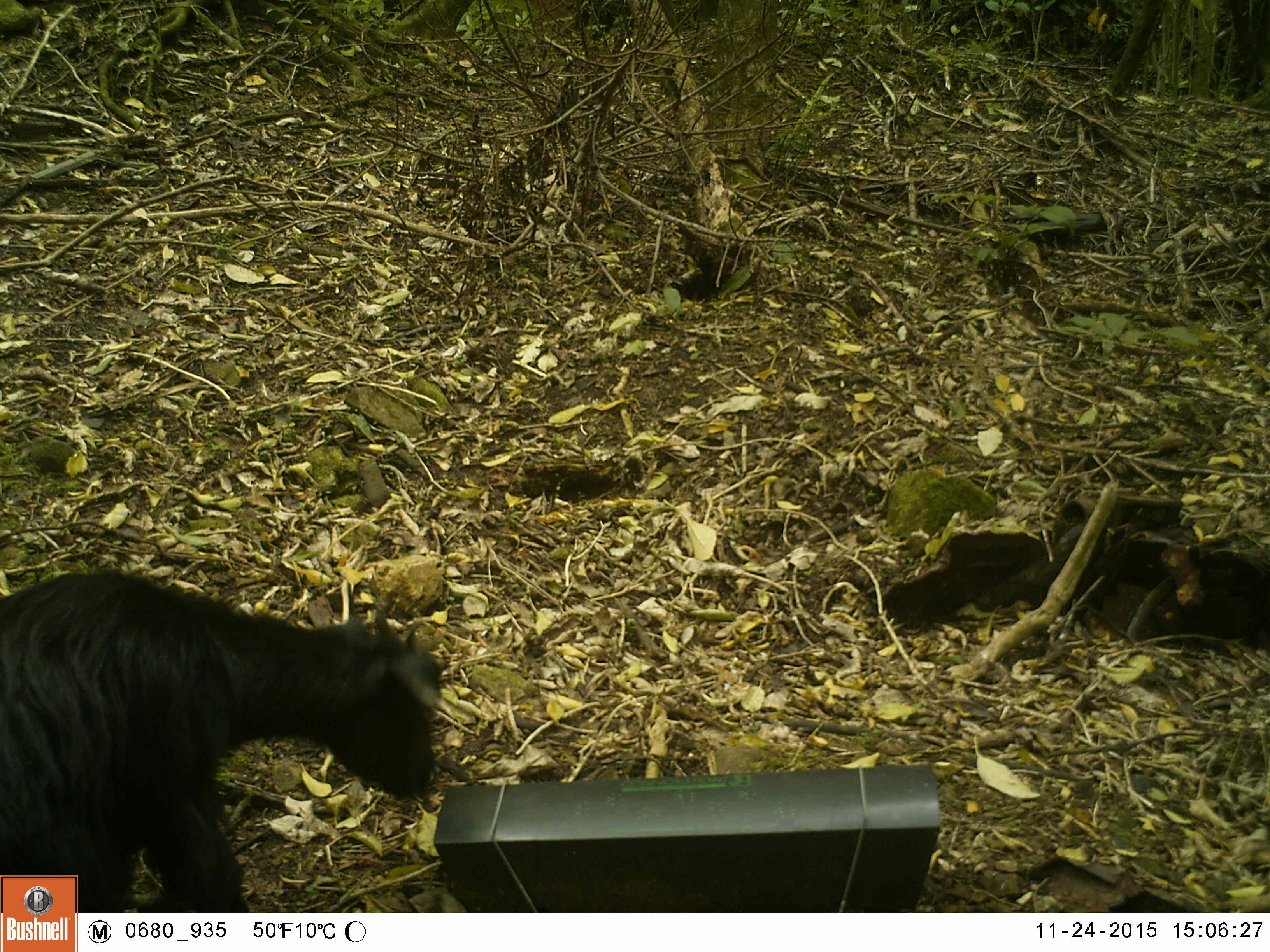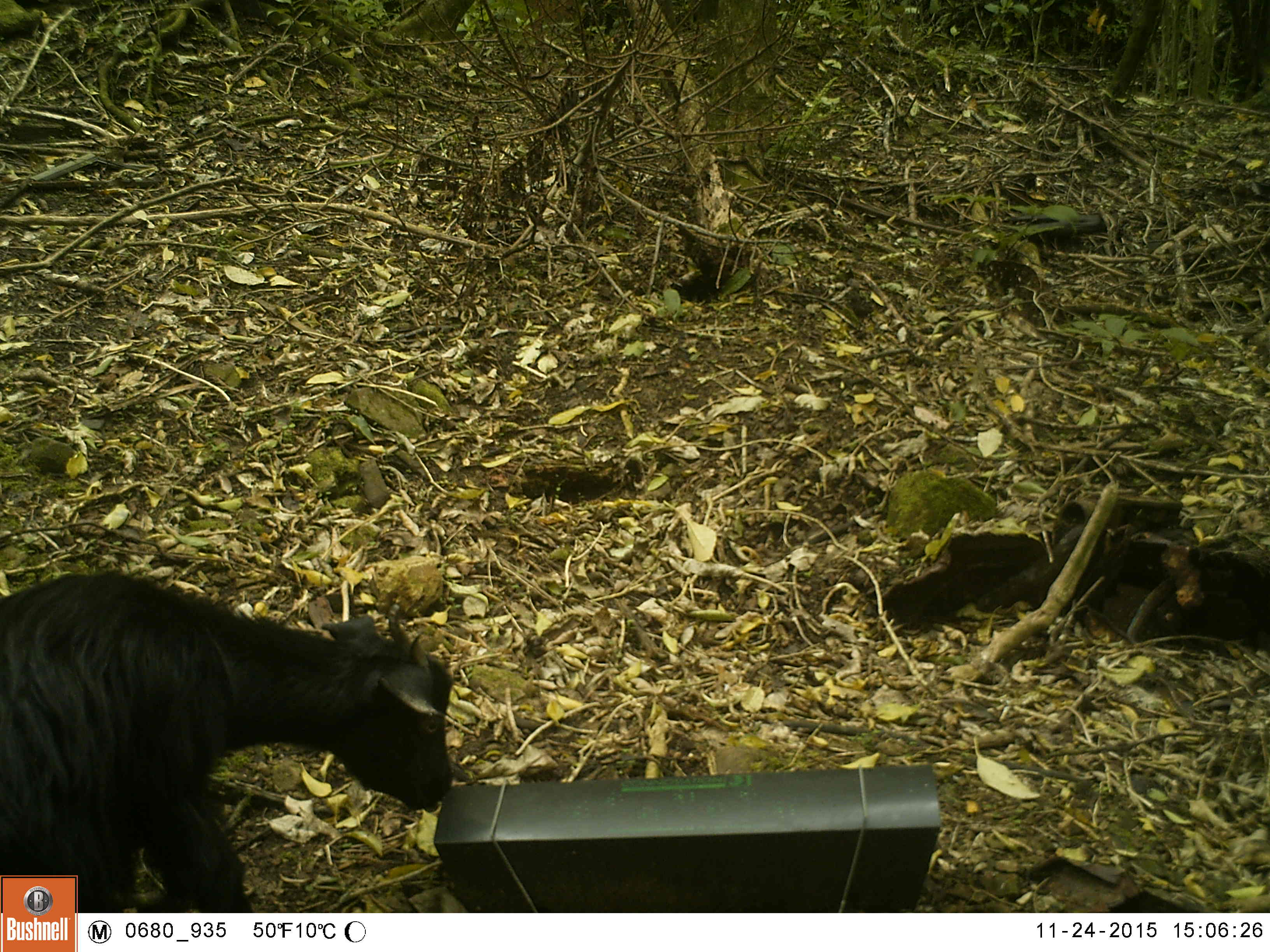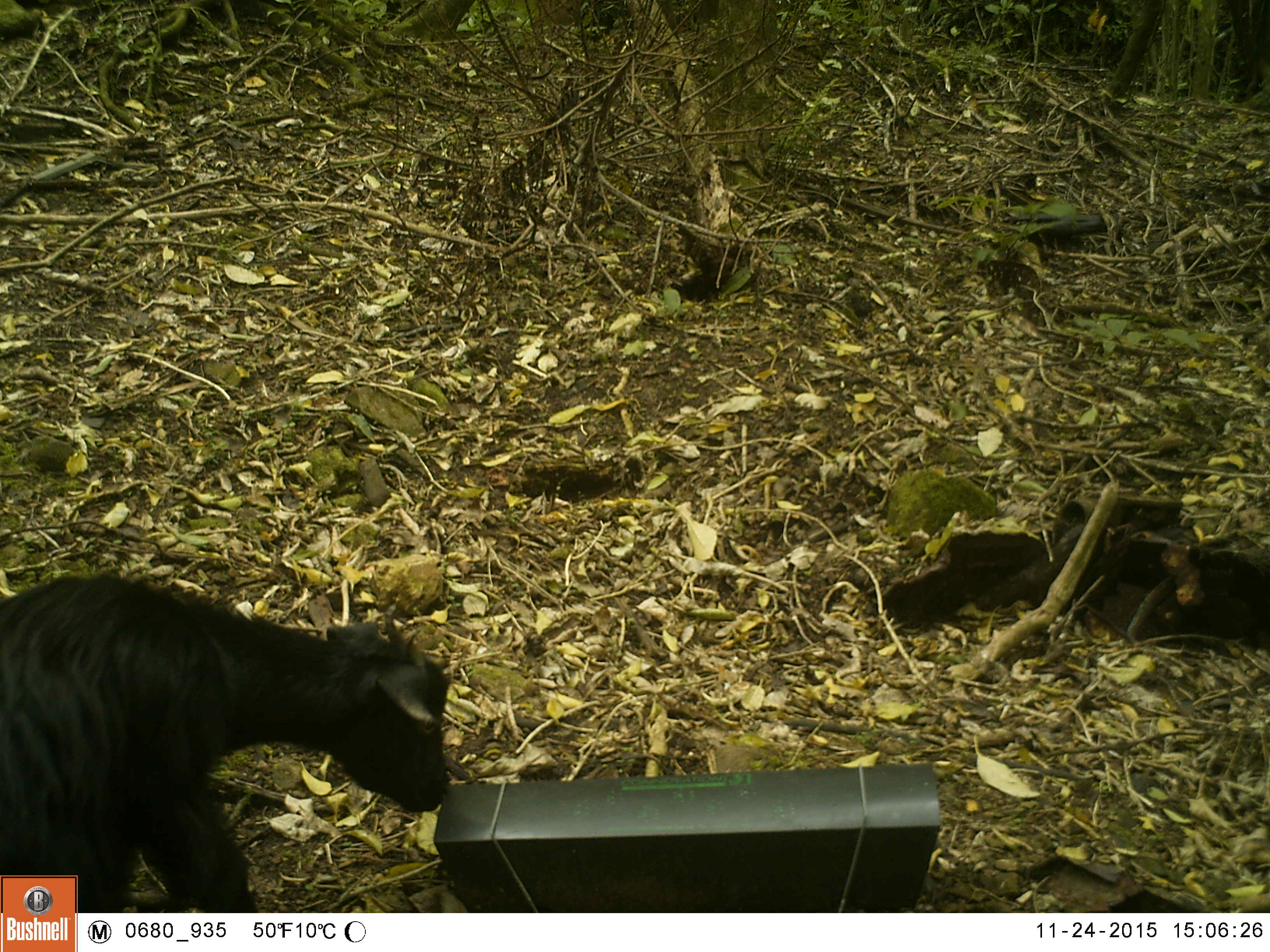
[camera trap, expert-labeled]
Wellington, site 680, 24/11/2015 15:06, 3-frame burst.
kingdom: Animalia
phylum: Chordata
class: Mammalia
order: Artiodactyla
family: Bovidae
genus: Capra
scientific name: Capra hircus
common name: goat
Goat (Capra hircus).